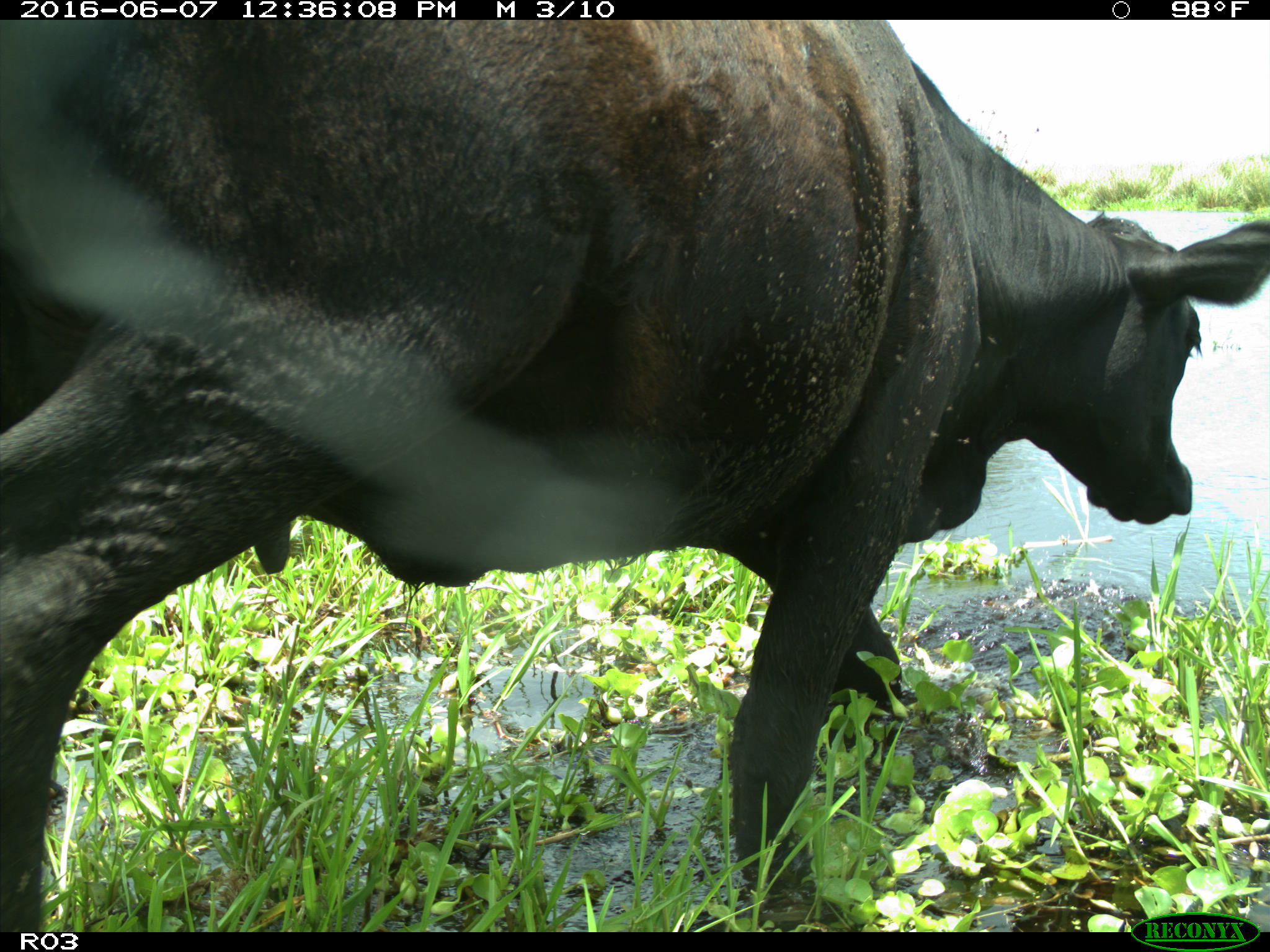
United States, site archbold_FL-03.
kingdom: Animalia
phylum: Chordata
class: Mammalia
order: Artiodactyla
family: Bovidae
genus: Bos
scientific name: Bos taurus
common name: domestic cow